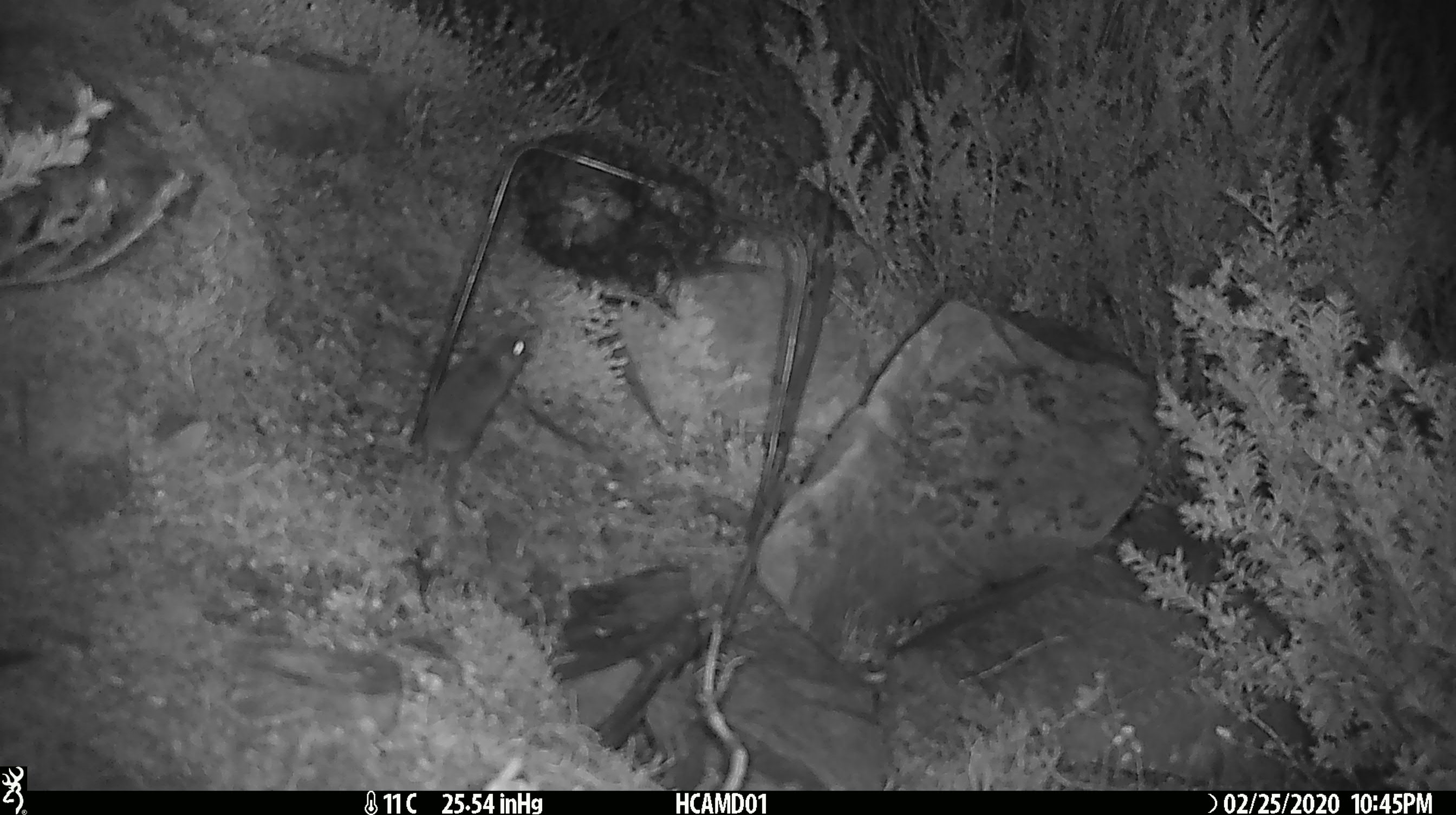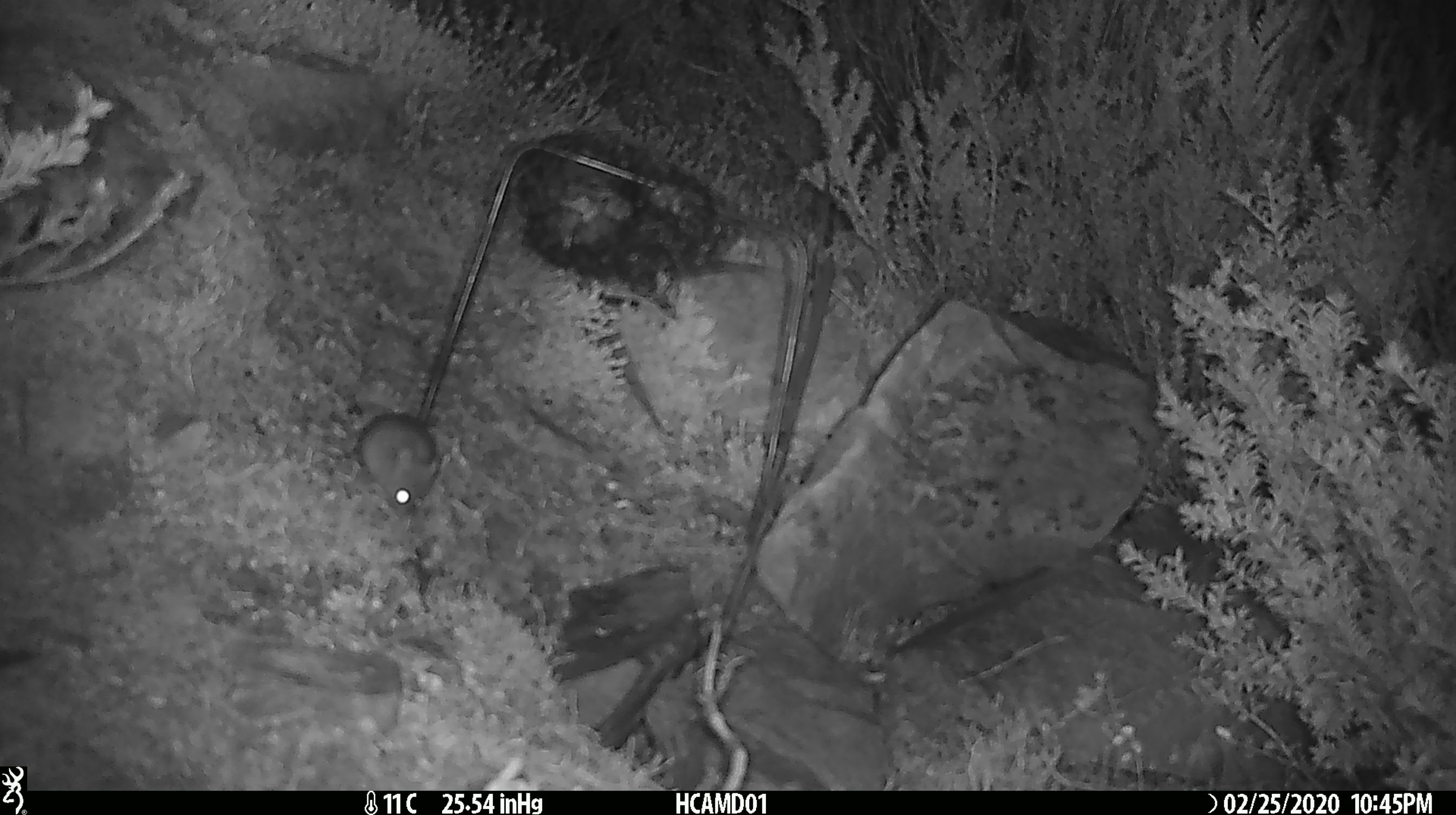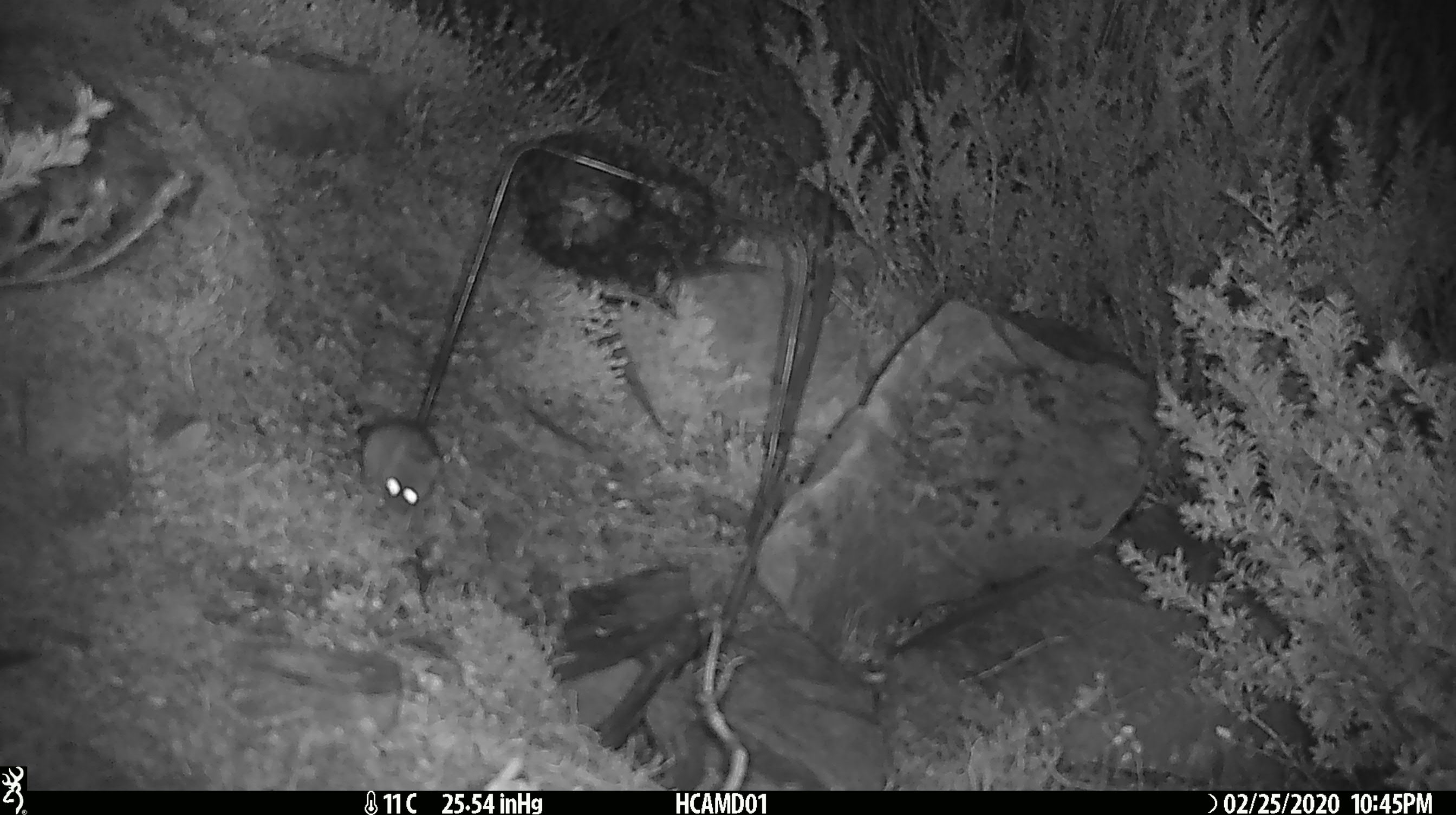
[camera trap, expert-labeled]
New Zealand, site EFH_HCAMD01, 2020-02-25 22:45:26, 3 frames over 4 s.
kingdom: Animalia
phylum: Chordata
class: Mammalia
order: Rodentia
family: Muridae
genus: Mus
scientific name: Mus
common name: mouse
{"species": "mouse (Mus)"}